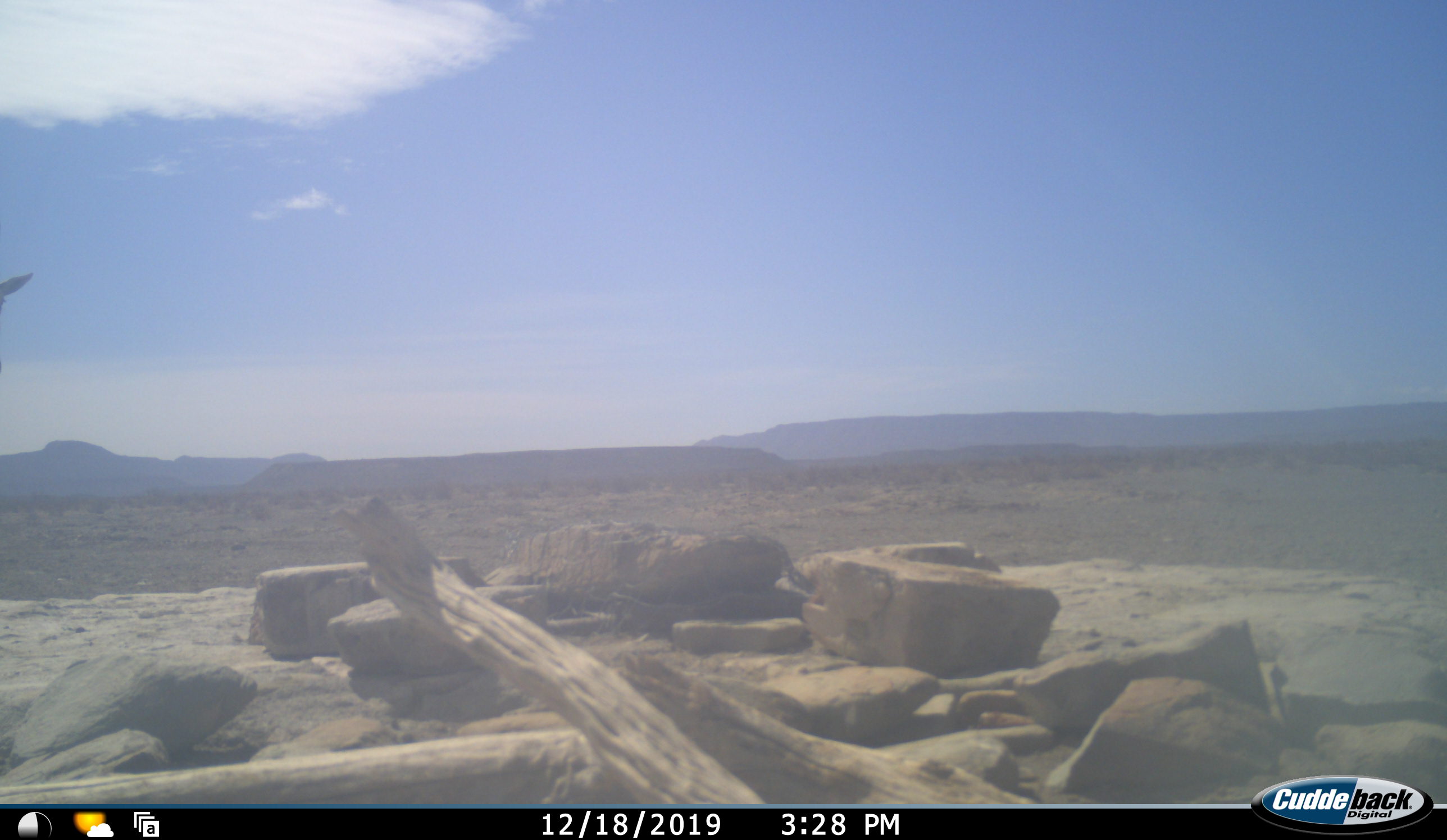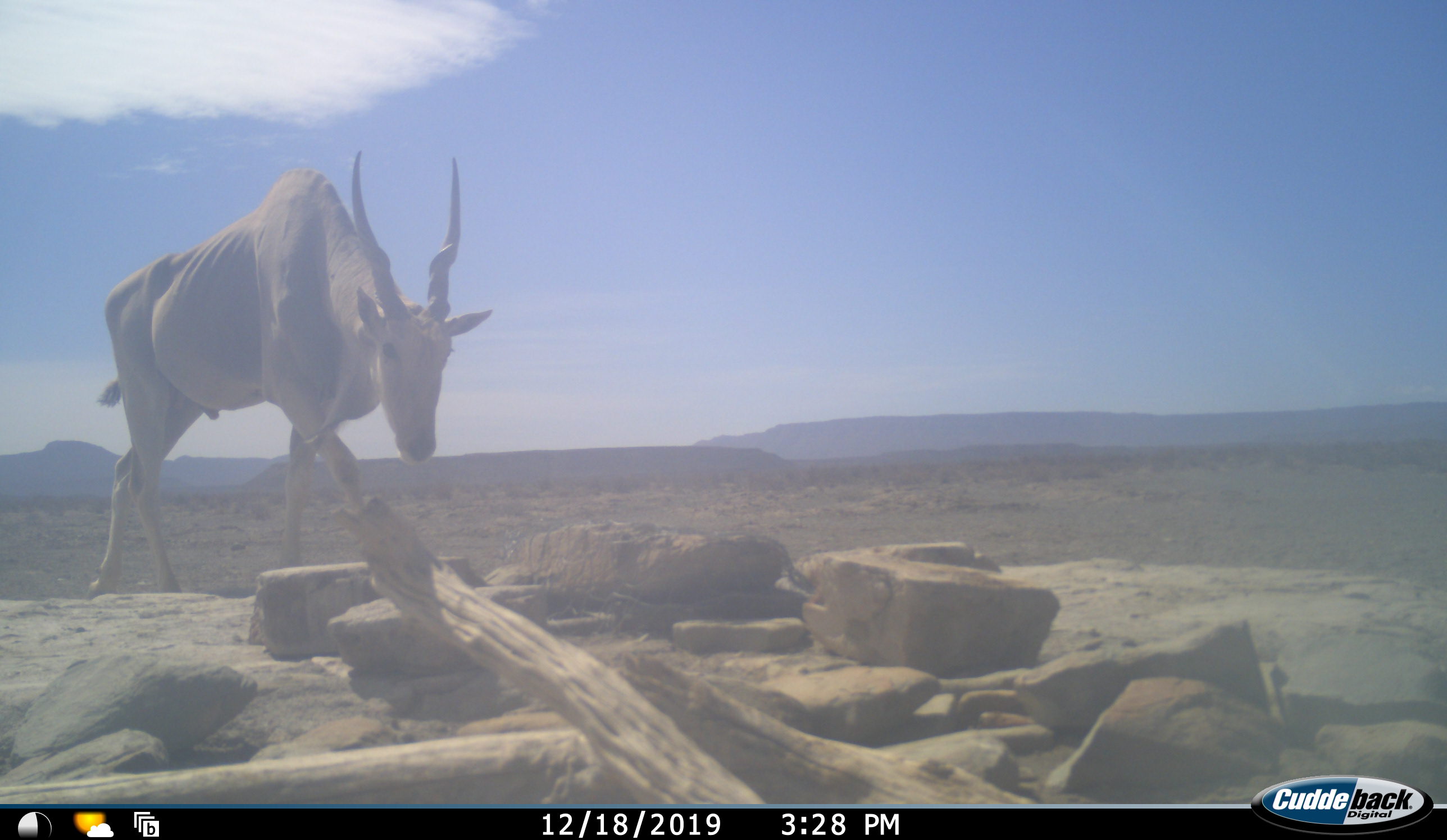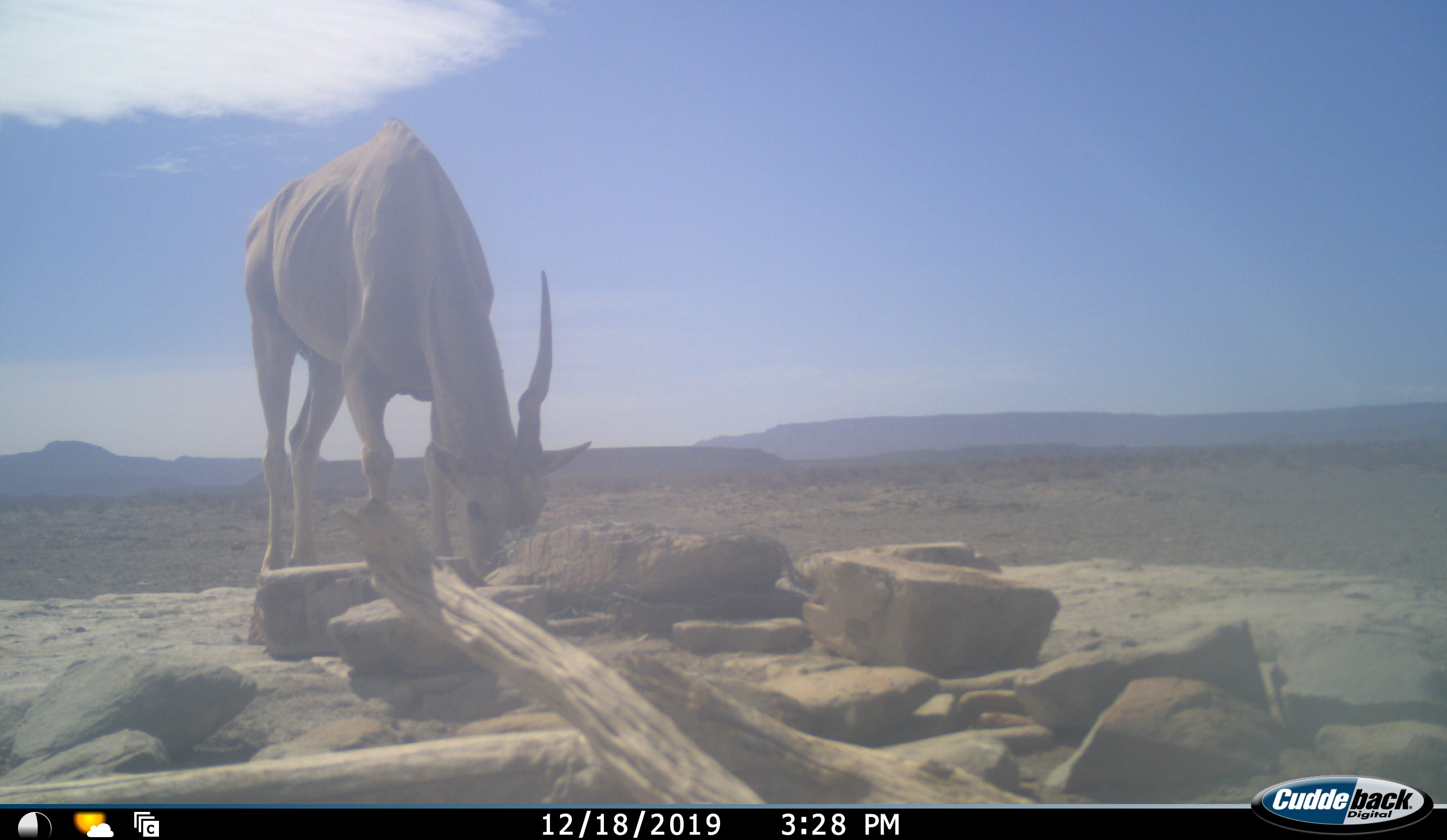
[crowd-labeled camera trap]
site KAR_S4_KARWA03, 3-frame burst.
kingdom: Animalia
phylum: Chordata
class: Mammalia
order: Artiodactyla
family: Bovidae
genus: Tragelaphus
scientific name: Tragelaphus oryx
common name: eland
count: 1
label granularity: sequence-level